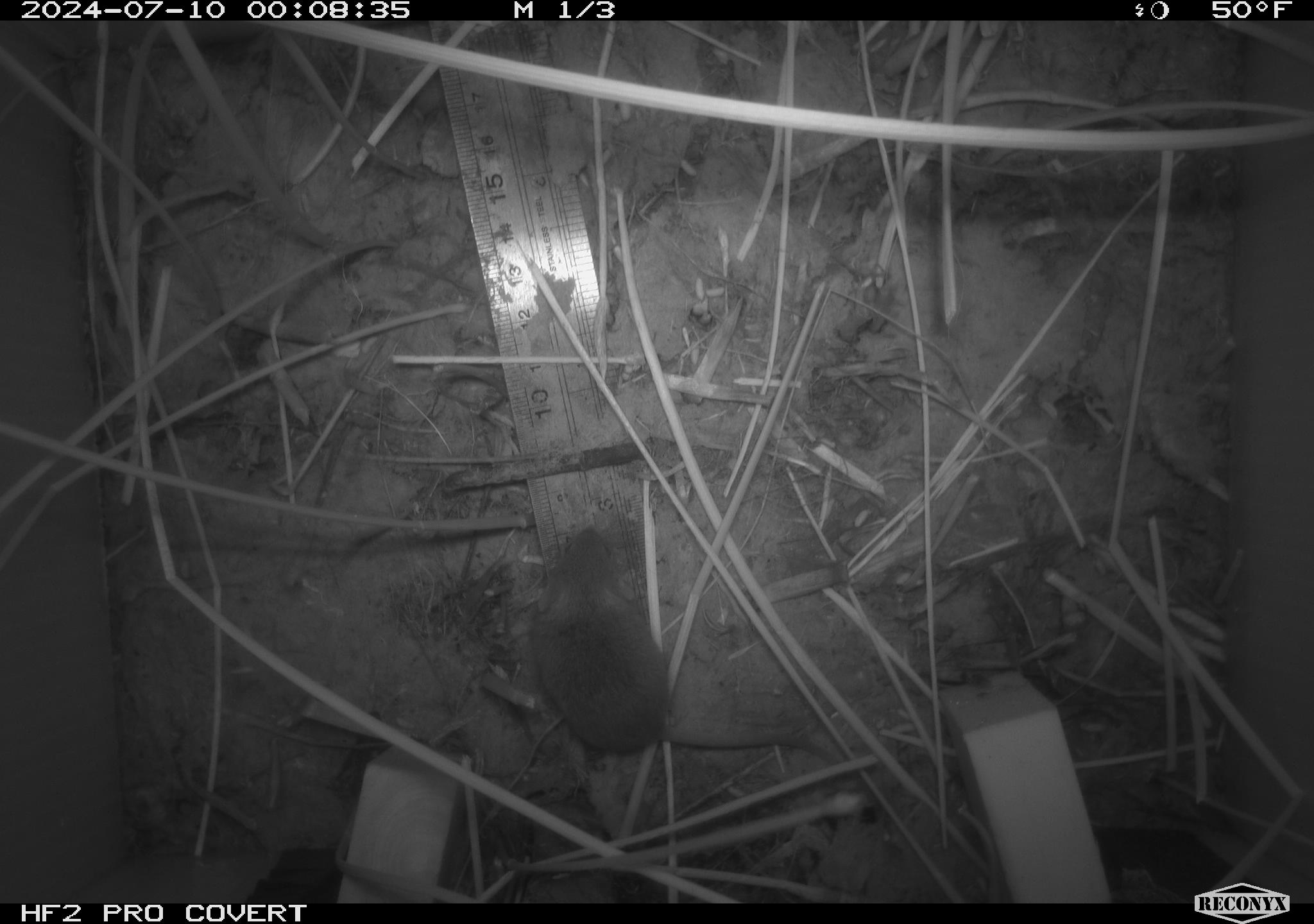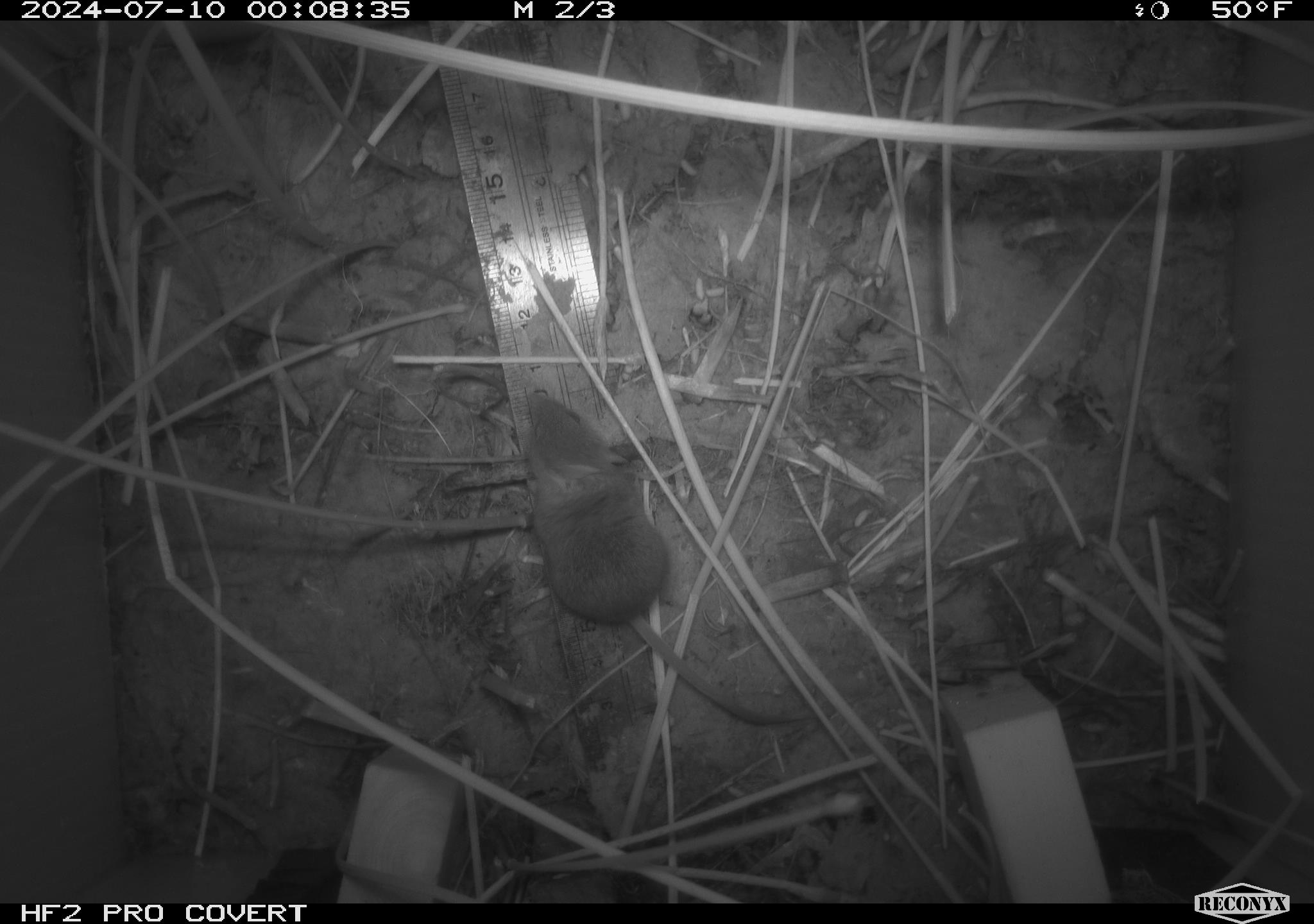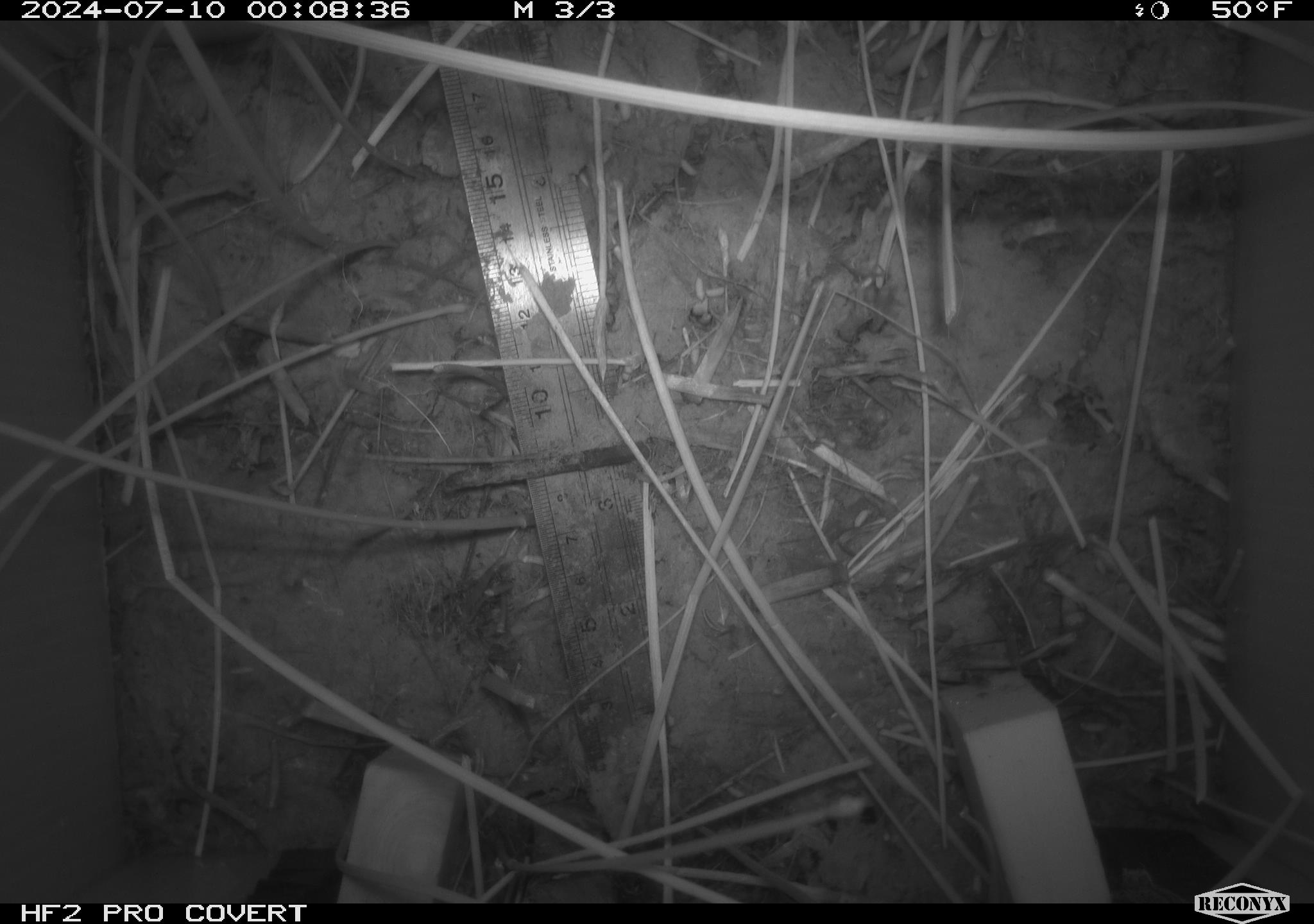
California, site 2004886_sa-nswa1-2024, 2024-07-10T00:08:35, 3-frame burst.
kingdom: Animalia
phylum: Chordata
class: Mammalia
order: Rodentia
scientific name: Rodentia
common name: rodent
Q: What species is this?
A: Rodent (Rodentia).